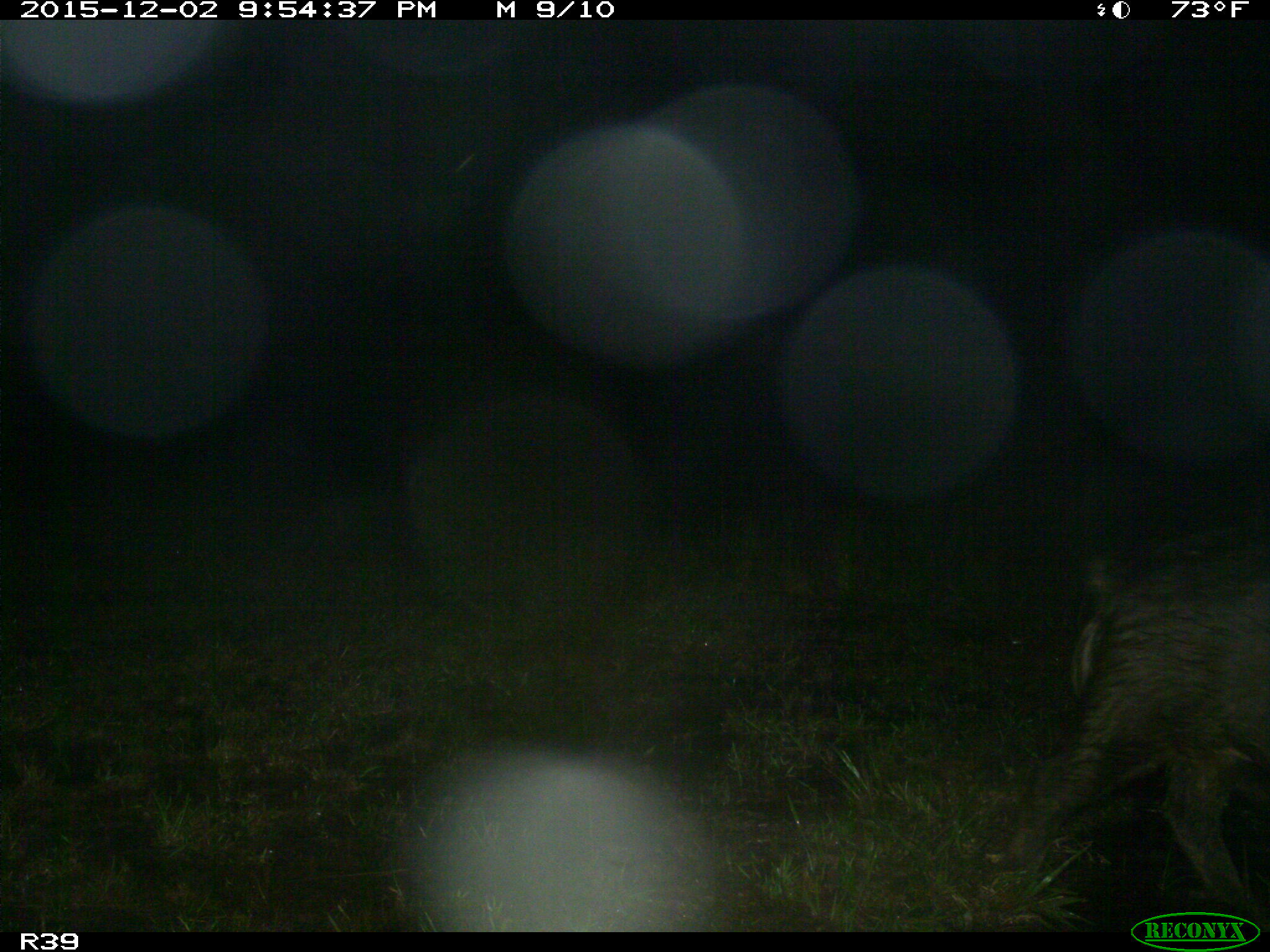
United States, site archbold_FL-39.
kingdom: Animalia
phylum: Chordata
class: Mammalia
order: Artiodactyla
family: Suidae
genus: Sus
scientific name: Sus scrofa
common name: wild boar